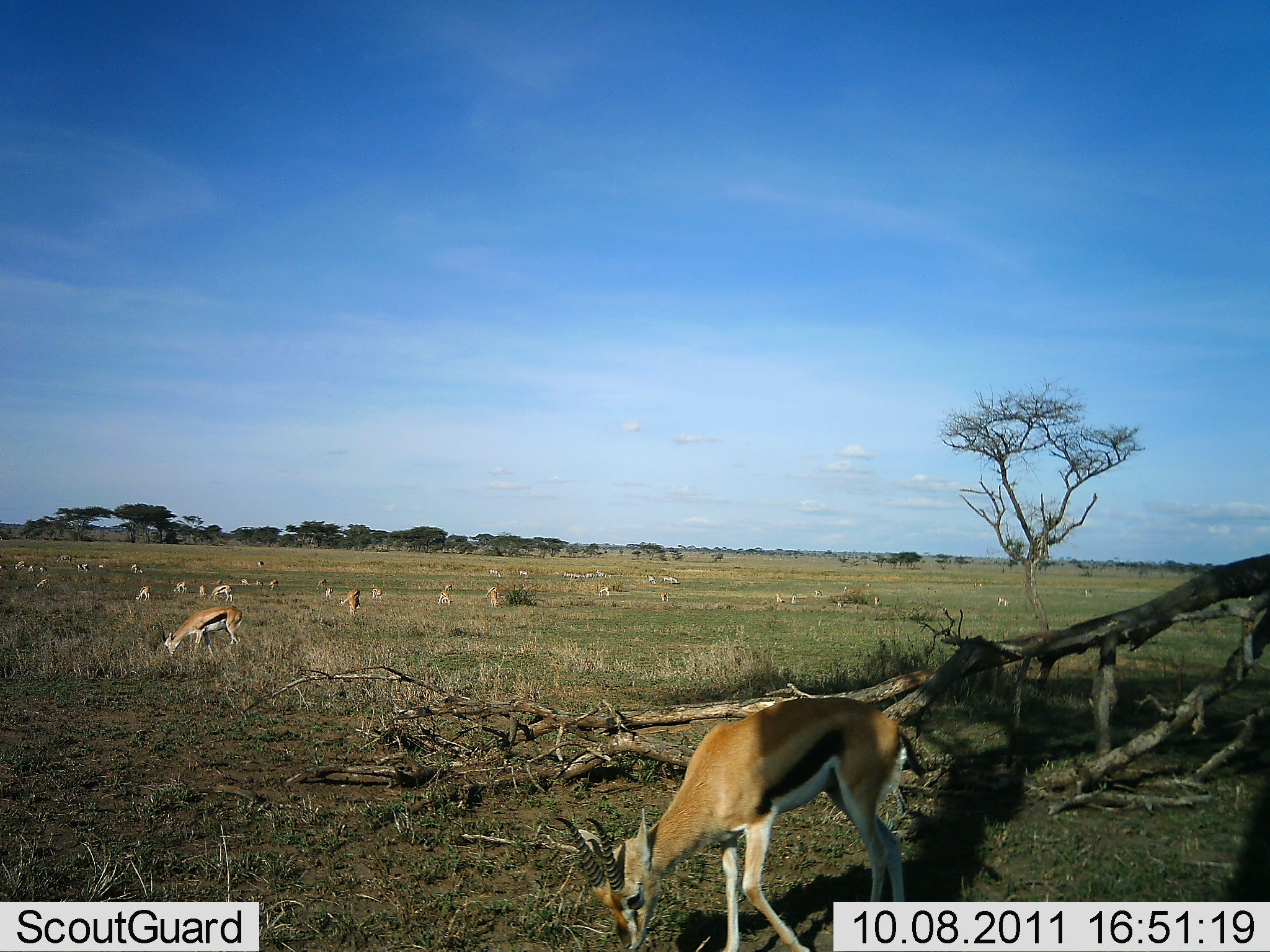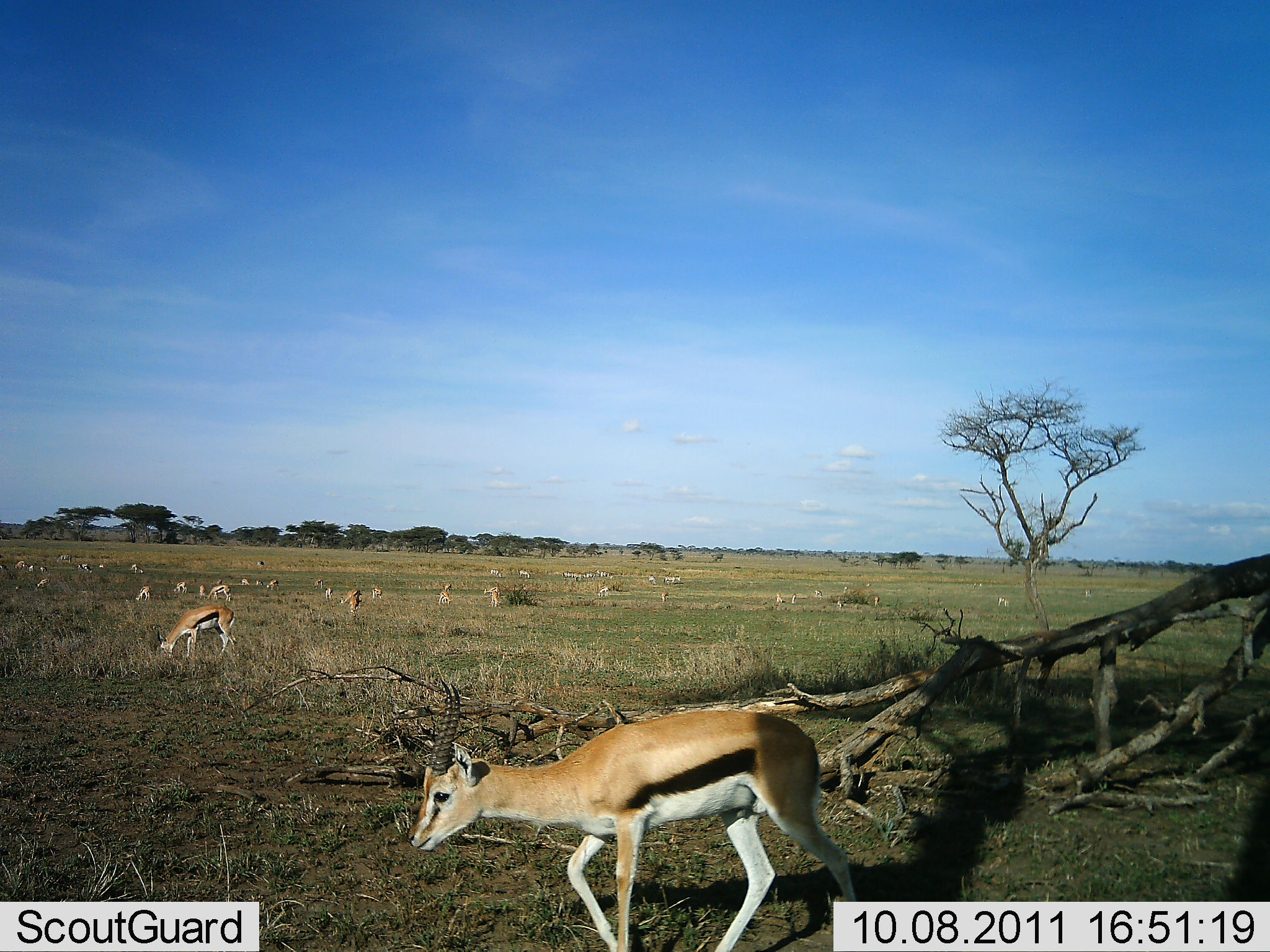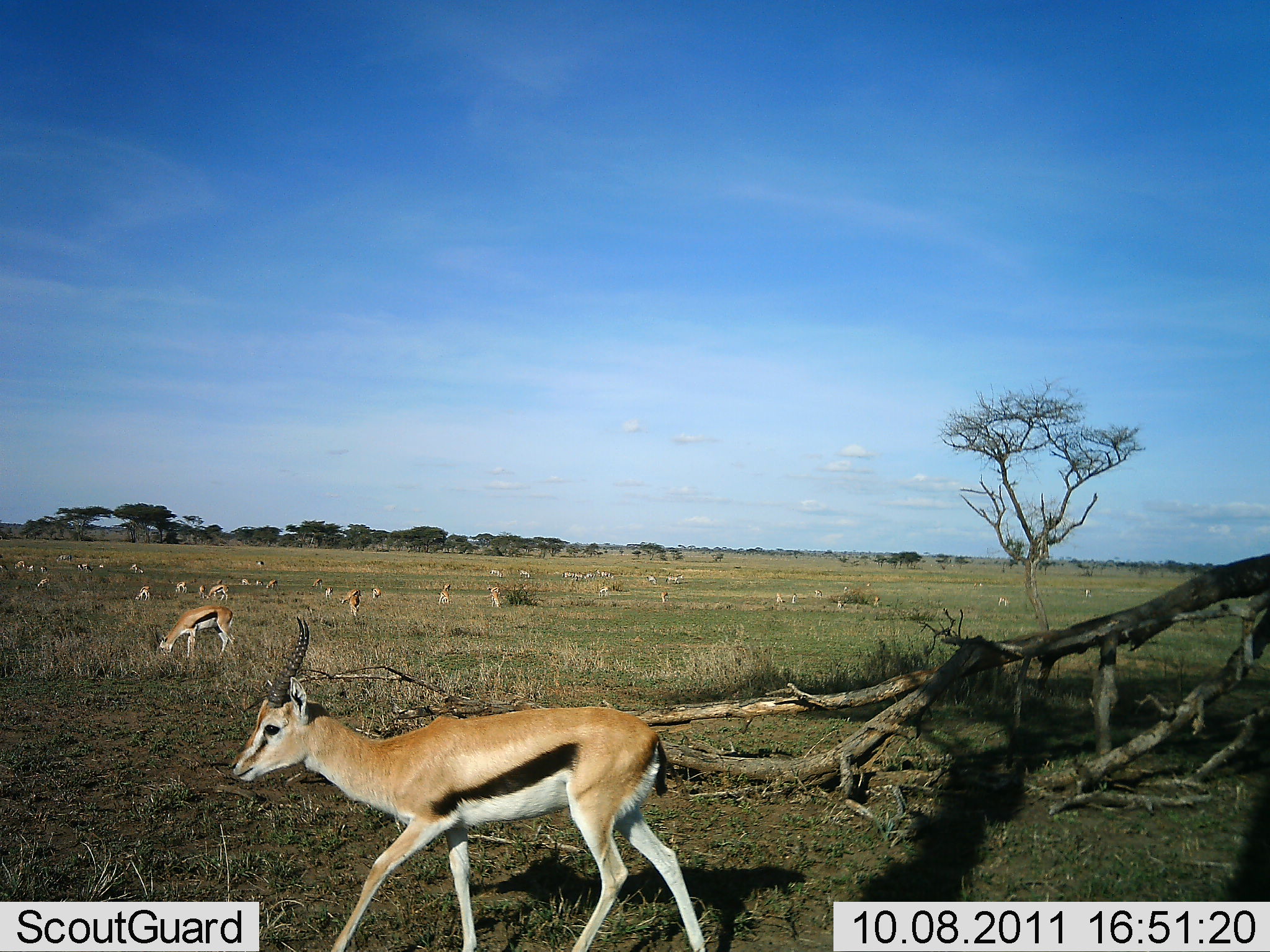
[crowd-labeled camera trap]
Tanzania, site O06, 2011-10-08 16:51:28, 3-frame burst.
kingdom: Animalia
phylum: Chordata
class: Mammalia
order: Artiodactyla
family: Bovidae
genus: Eudorcas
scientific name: Eudorcas thomsonii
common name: thomson's gazelle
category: gazellethomsons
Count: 11-50.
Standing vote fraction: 46%.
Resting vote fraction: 0%.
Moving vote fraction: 62%.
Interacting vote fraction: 0%.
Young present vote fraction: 0%.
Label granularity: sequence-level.